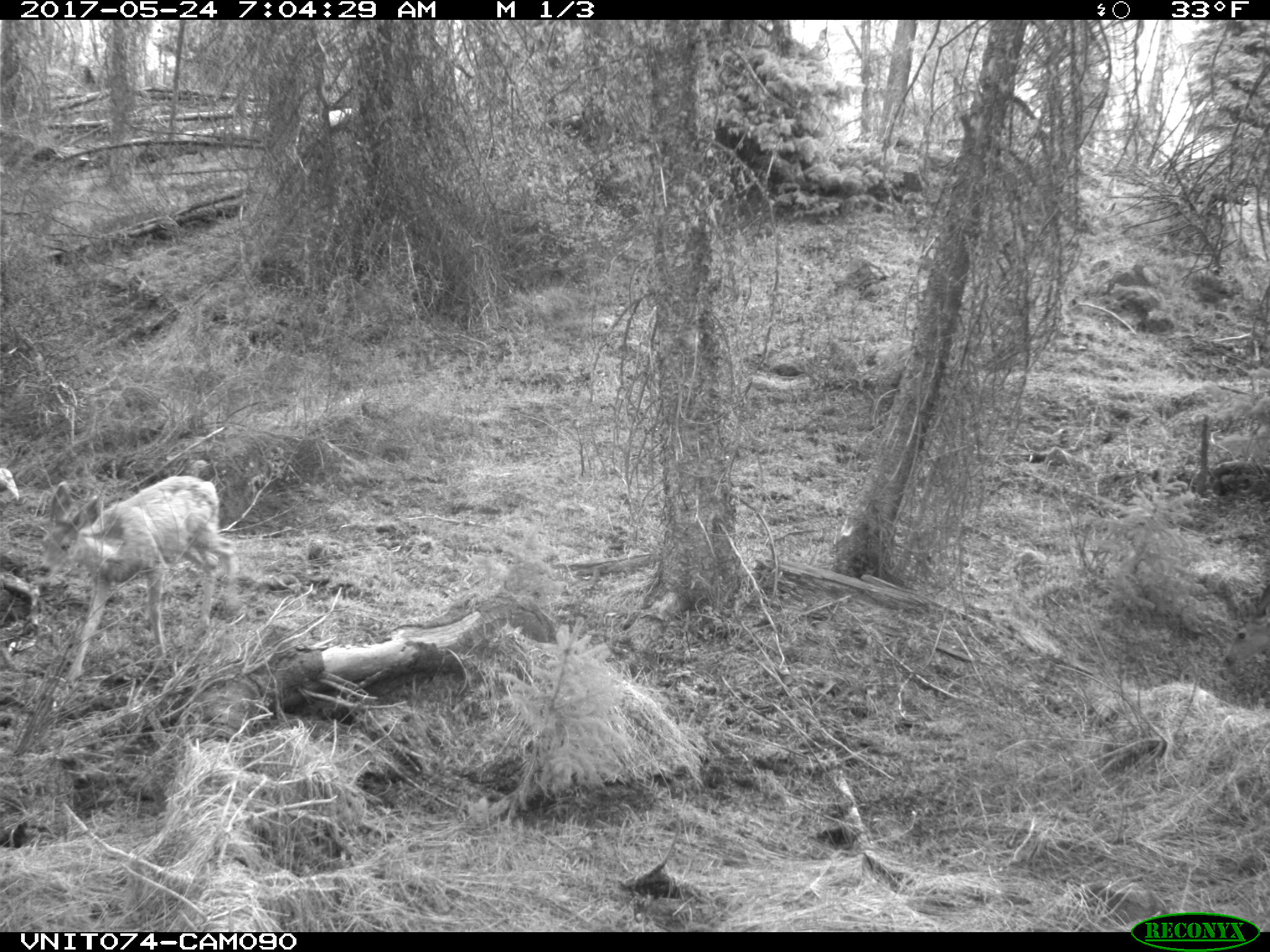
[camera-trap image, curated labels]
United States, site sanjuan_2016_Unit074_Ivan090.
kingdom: Animalia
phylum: Chordata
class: Mammalia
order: Artiodactyla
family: Cervidae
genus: Odocoileus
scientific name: Odocoileus hemionus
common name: mule deer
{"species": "Odocoileus hemionus (mule deer)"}